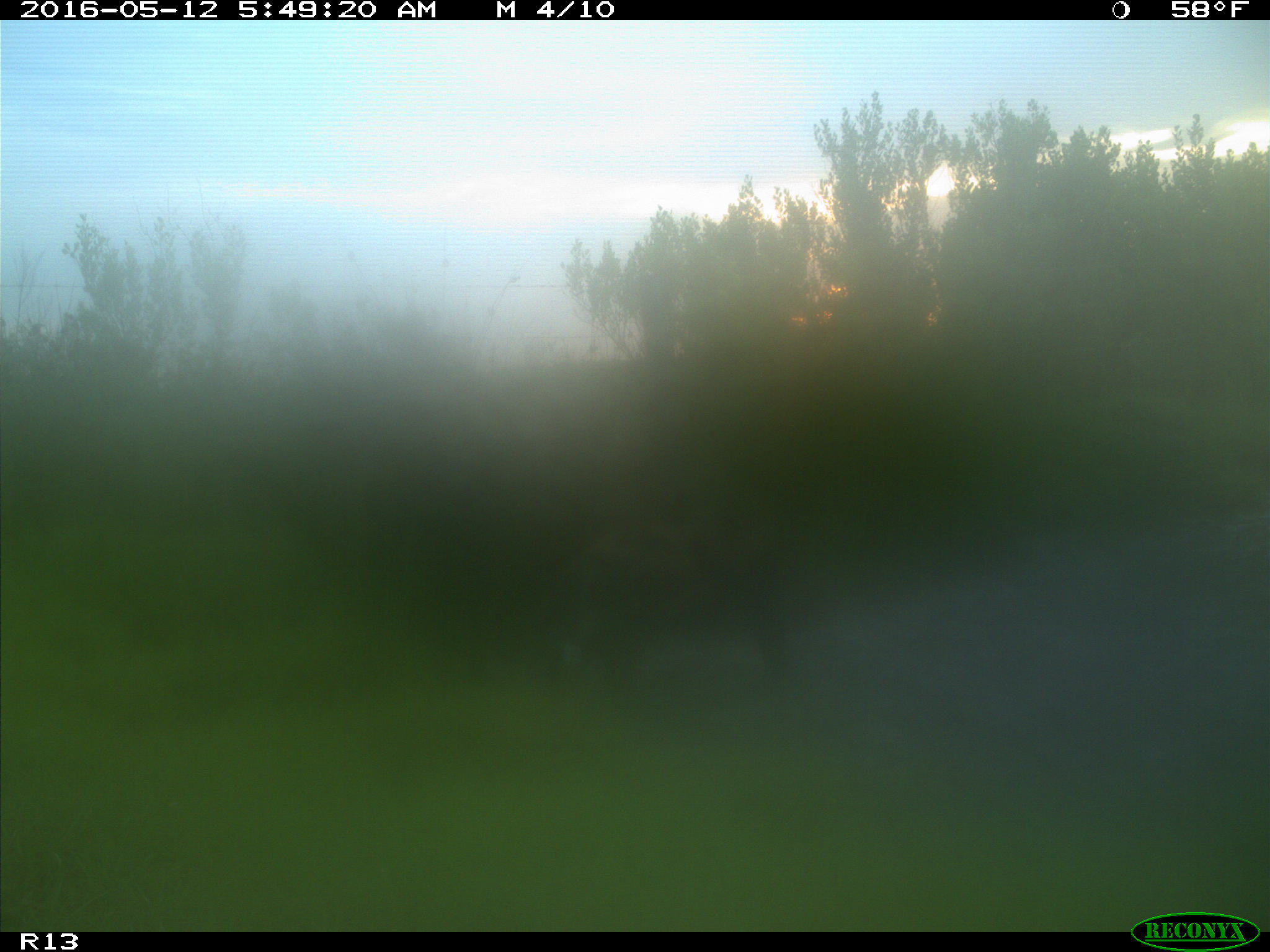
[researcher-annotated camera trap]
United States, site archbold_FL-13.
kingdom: Animalia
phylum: Chordata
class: Mammalia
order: Artiodactyla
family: Suidae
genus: Sus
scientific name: Sus scrofa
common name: wild boar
Sus scrofa (wild boar).